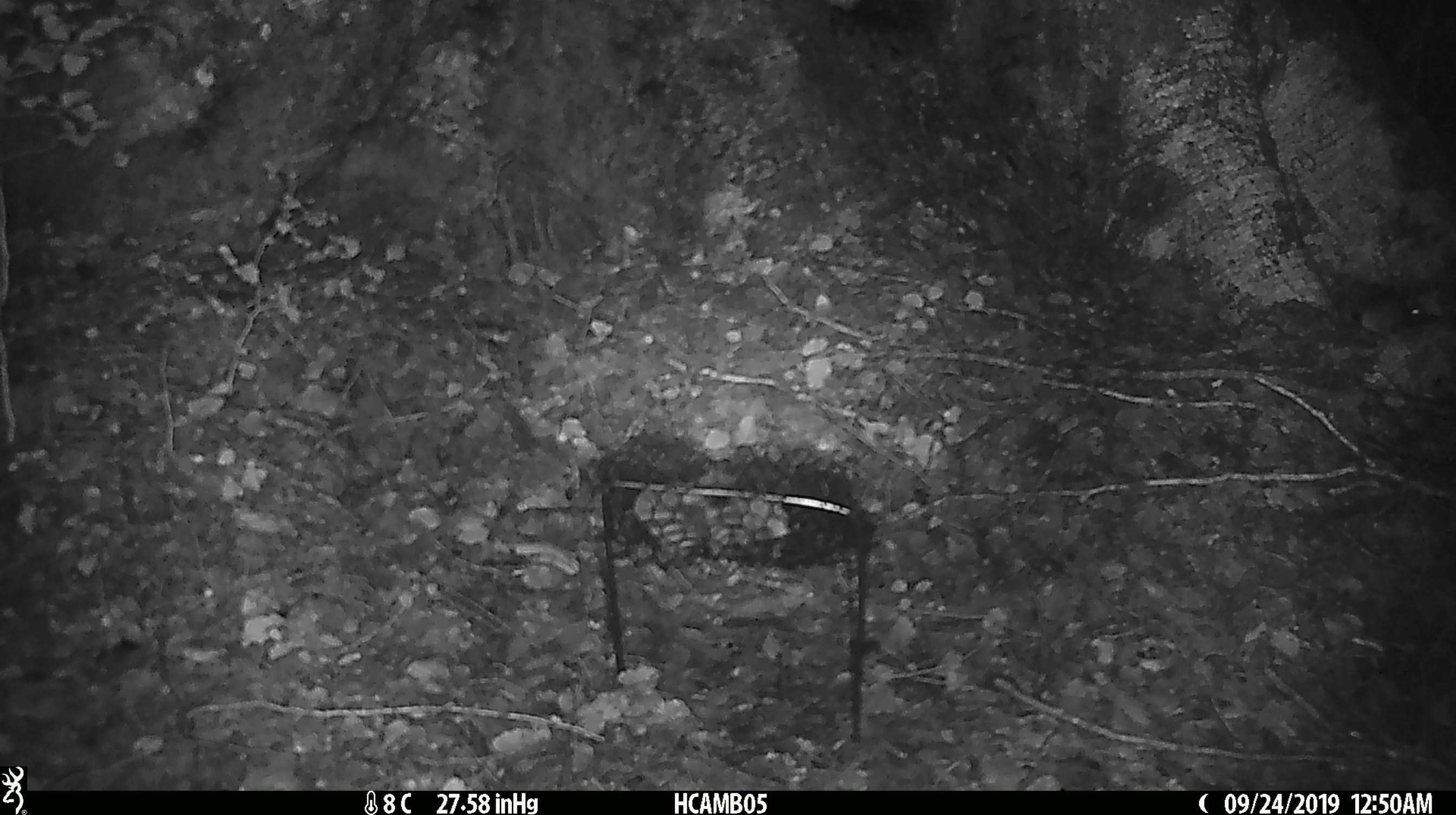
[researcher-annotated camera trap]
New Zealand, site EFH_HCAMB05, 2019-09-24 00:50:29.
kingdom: Animalia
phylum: Chordata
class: Mammalia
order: Rodentia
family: Muridae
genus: Mus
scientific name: Mus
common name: mouse